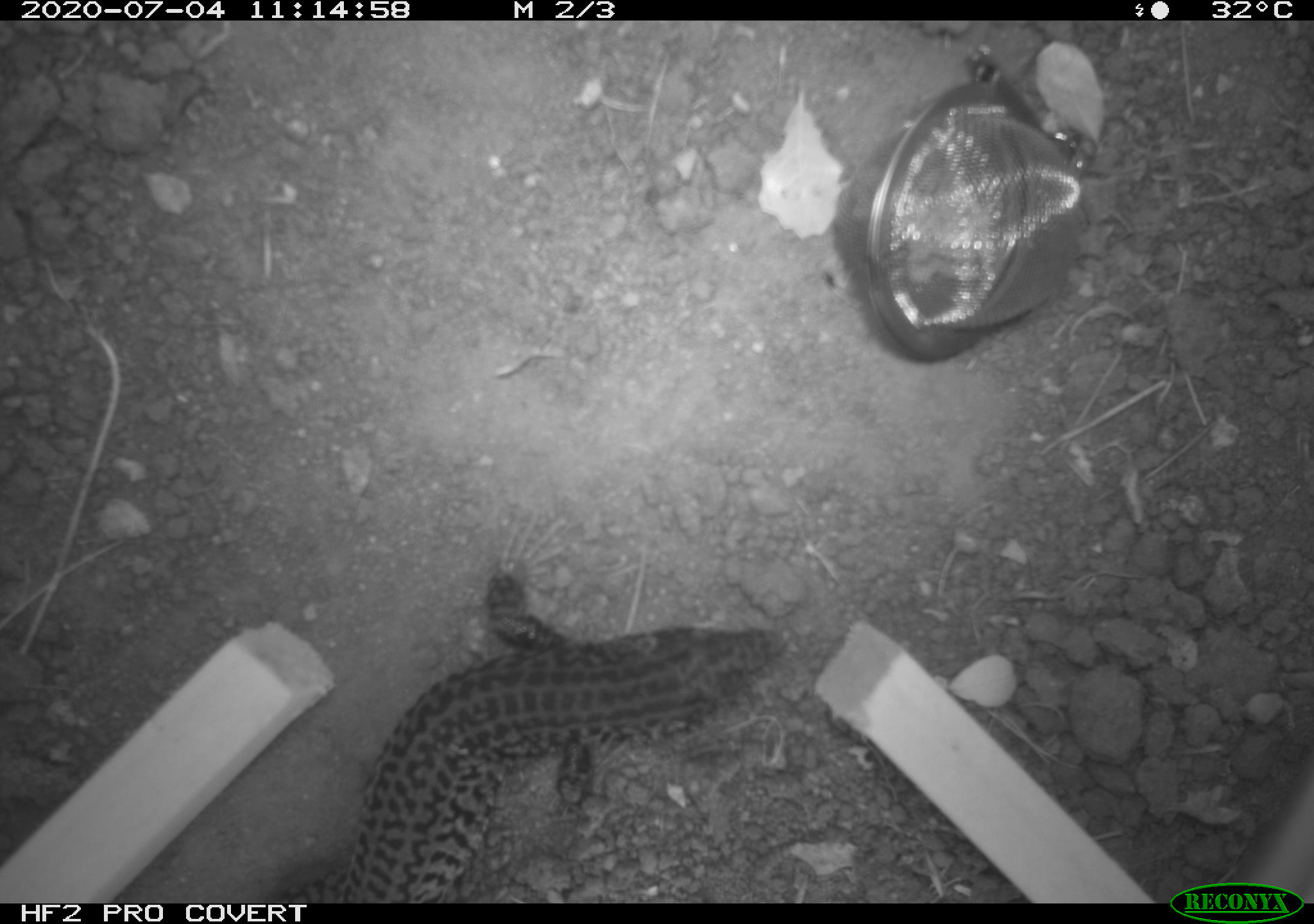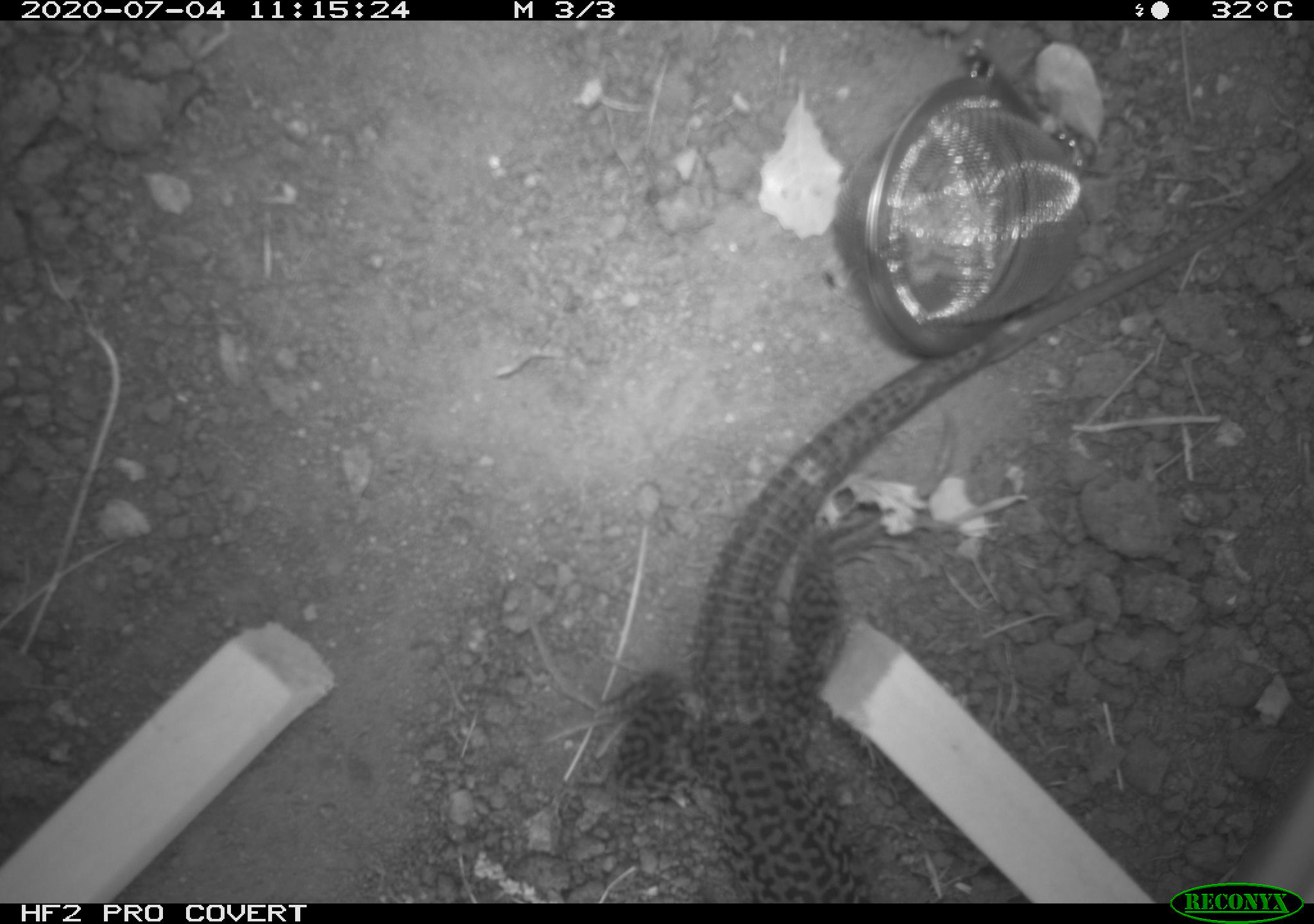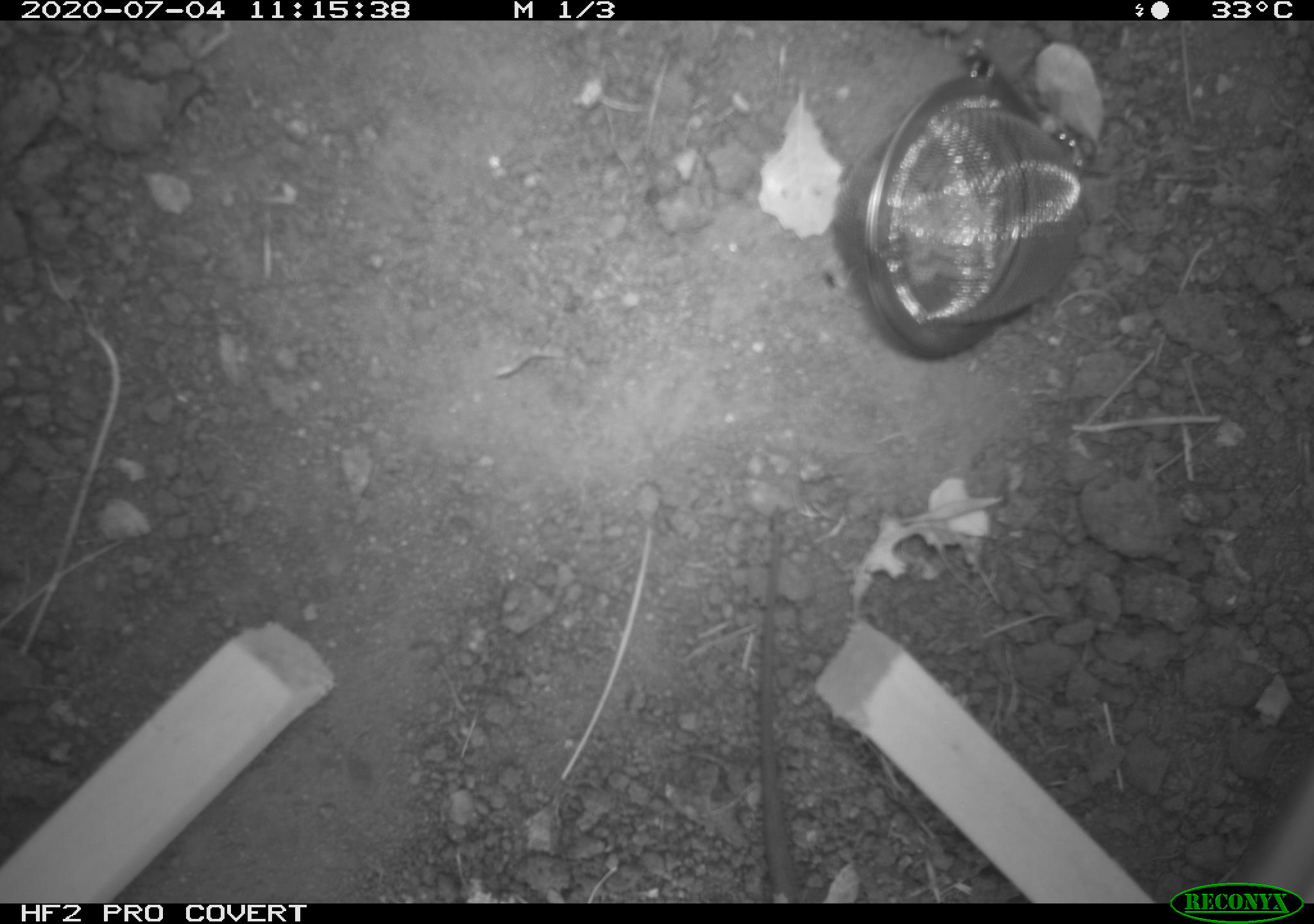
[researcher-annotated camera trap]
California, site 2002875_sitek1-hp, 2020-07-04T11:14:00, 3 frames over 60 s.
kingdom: Animalia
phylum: Chordata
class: Reptilia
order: Squamata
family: Teiidae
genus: Aspidoscelis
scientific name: Aspidoscelis tigris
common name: western whiptail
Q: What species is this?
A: Western whiptail (Aspidoscelis tigris).